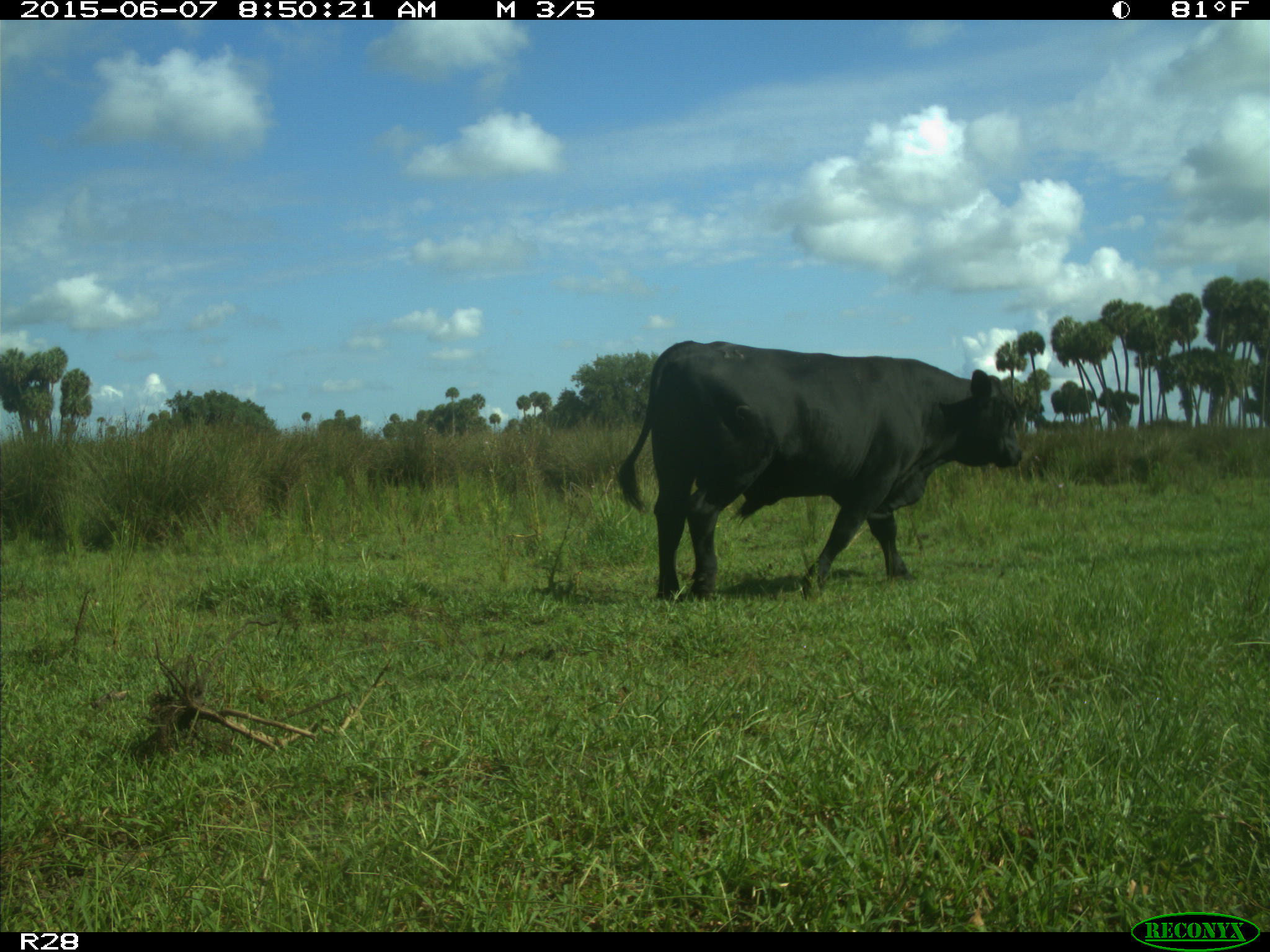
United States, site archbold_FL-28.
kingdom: Animalia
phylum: Chordata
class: Mammalia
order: Artiodactyla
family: Bovidae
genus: Bos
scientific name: Bos taurus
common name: domestic cow